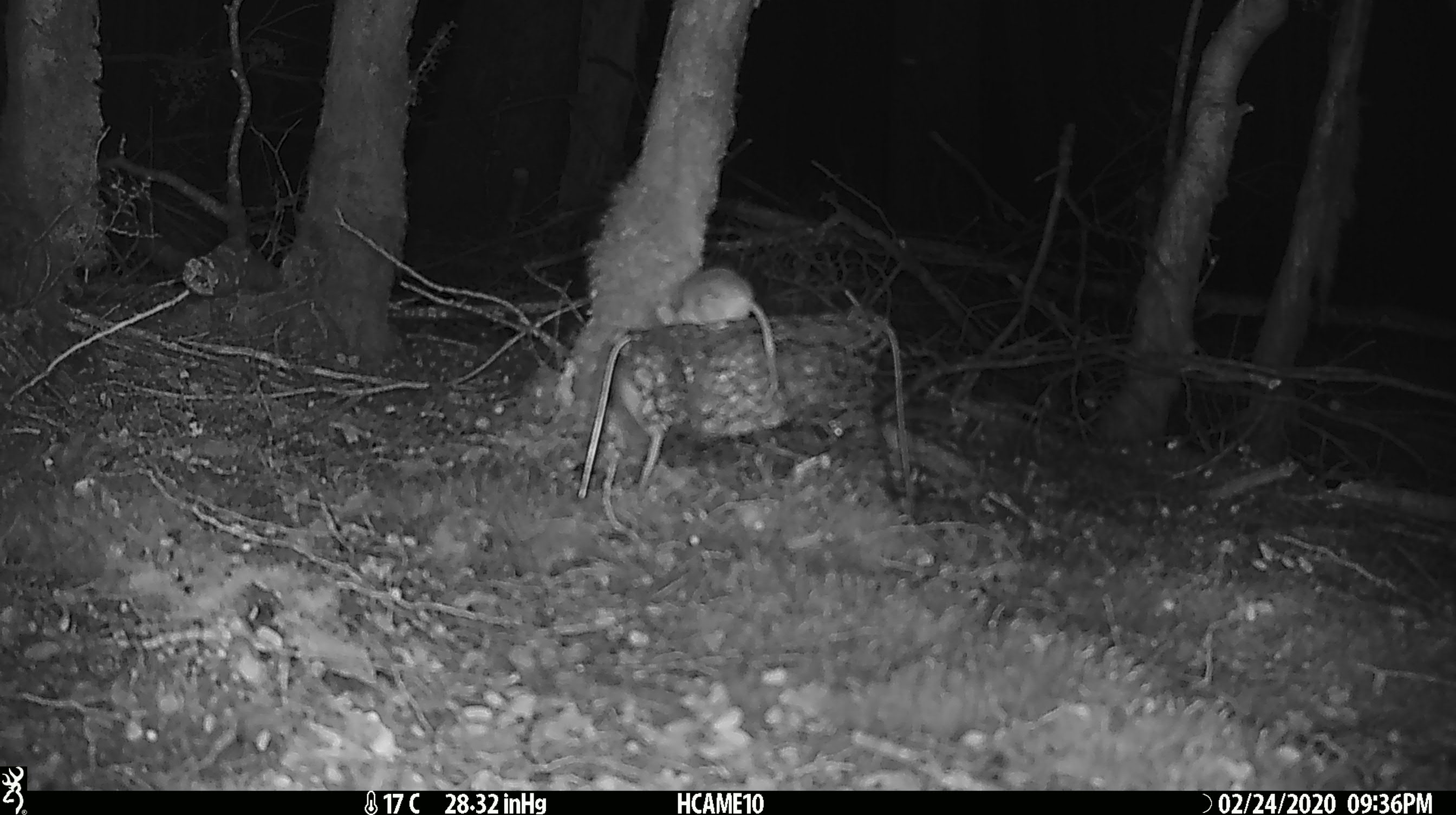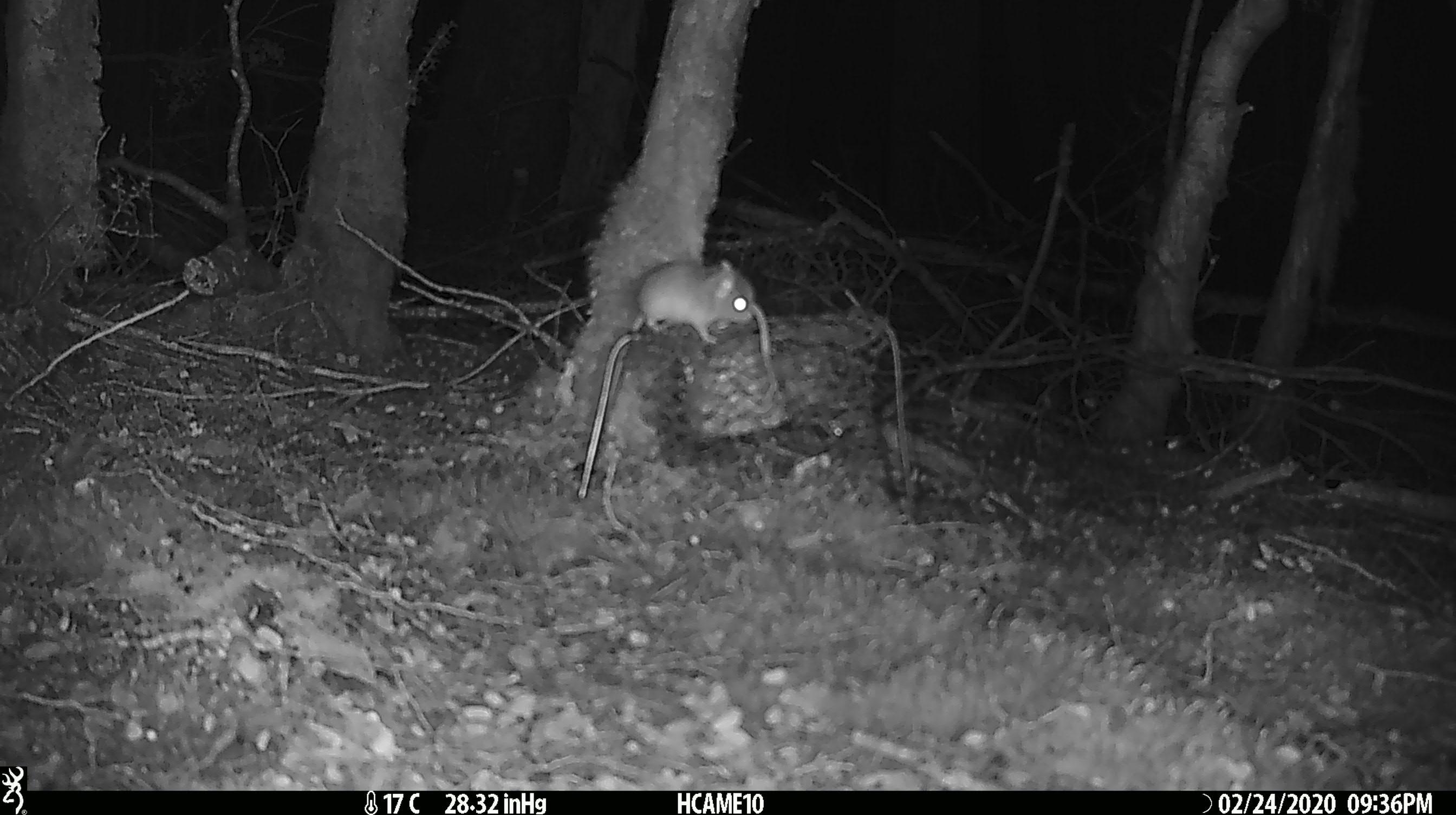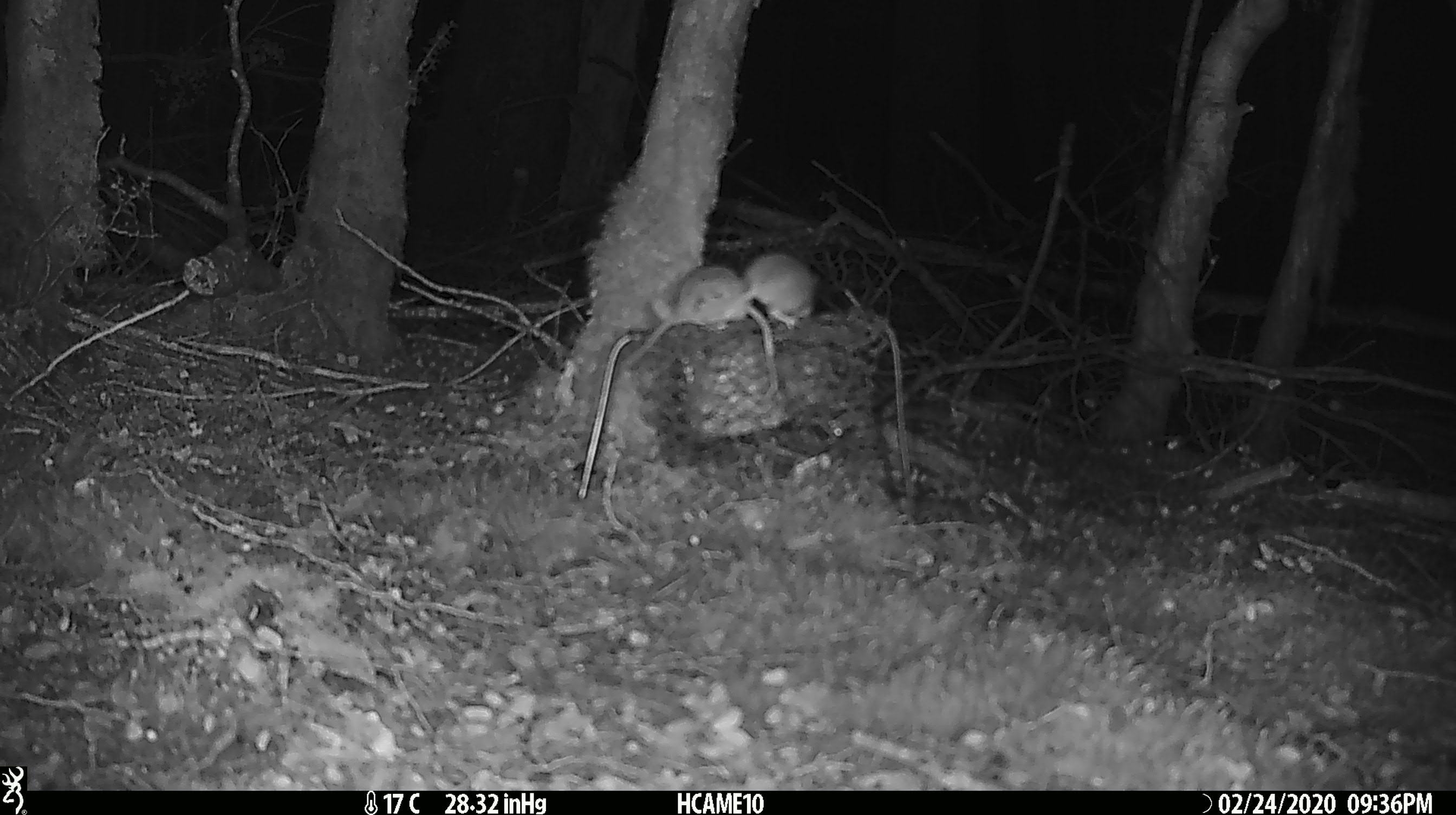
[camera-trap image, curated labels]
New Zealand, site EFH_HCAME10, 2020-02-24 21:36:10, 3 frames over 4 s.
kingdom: Animalia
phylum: Chordata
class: Mammalia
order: Rodentia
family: Muridae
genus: Mus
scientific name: Mus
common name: mouse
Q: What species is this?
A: Mouse (Mus).